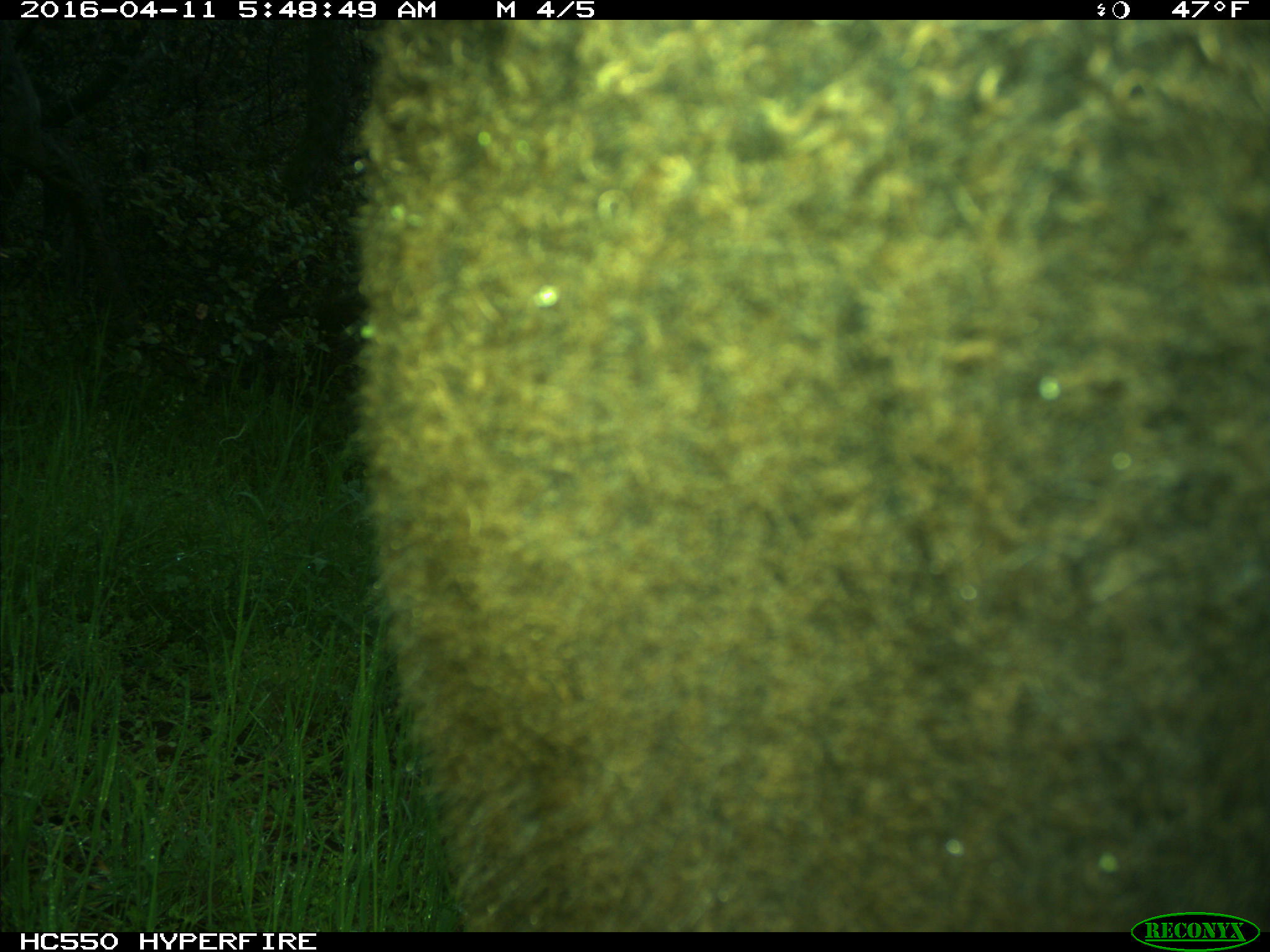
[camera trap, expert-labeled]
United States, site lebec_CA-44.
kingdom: Animalia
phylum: Chordata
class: Mammalia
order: Artiodactyla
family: Bovidae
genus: Bos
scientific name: Bos taurus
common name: domestic cow